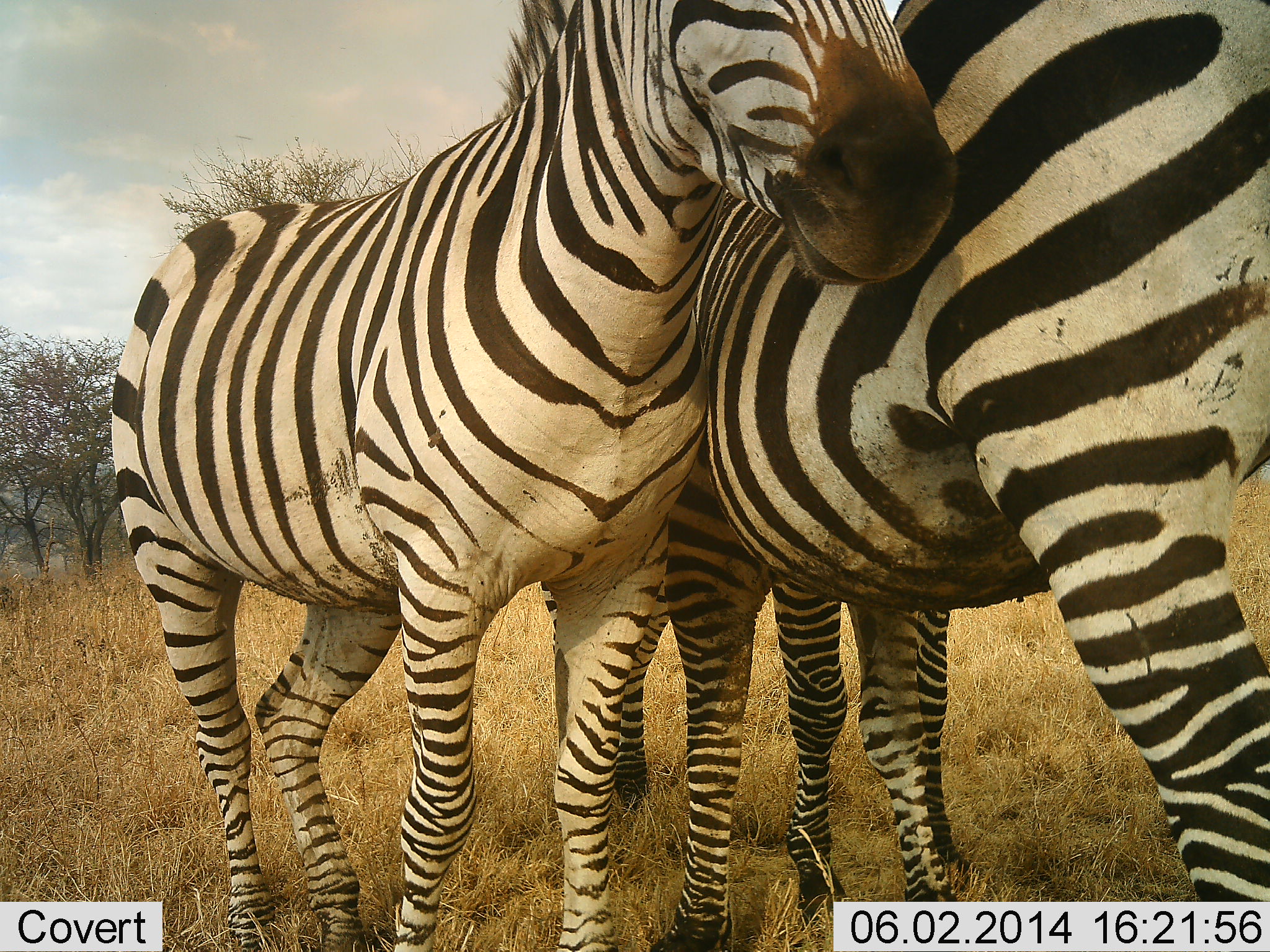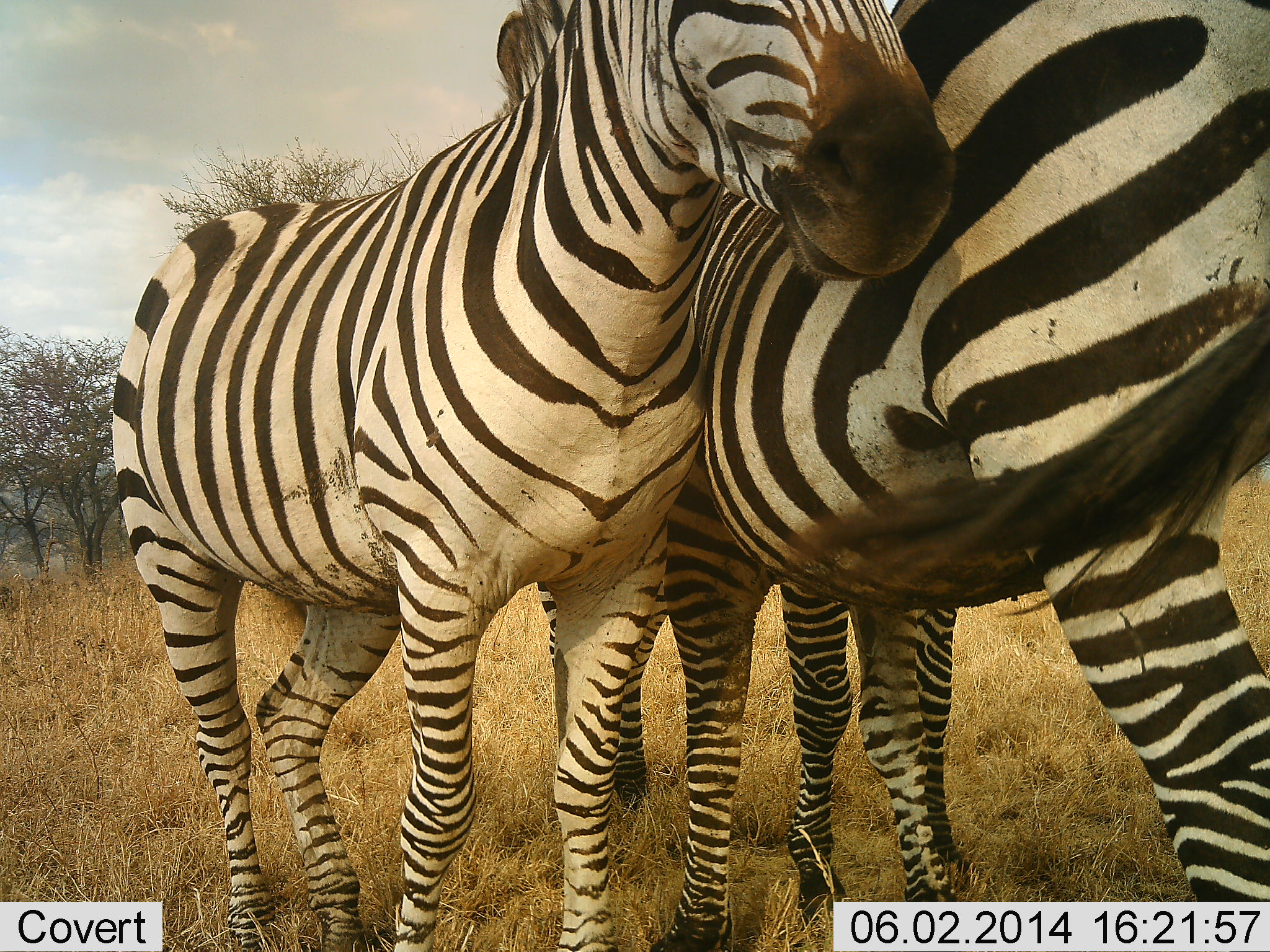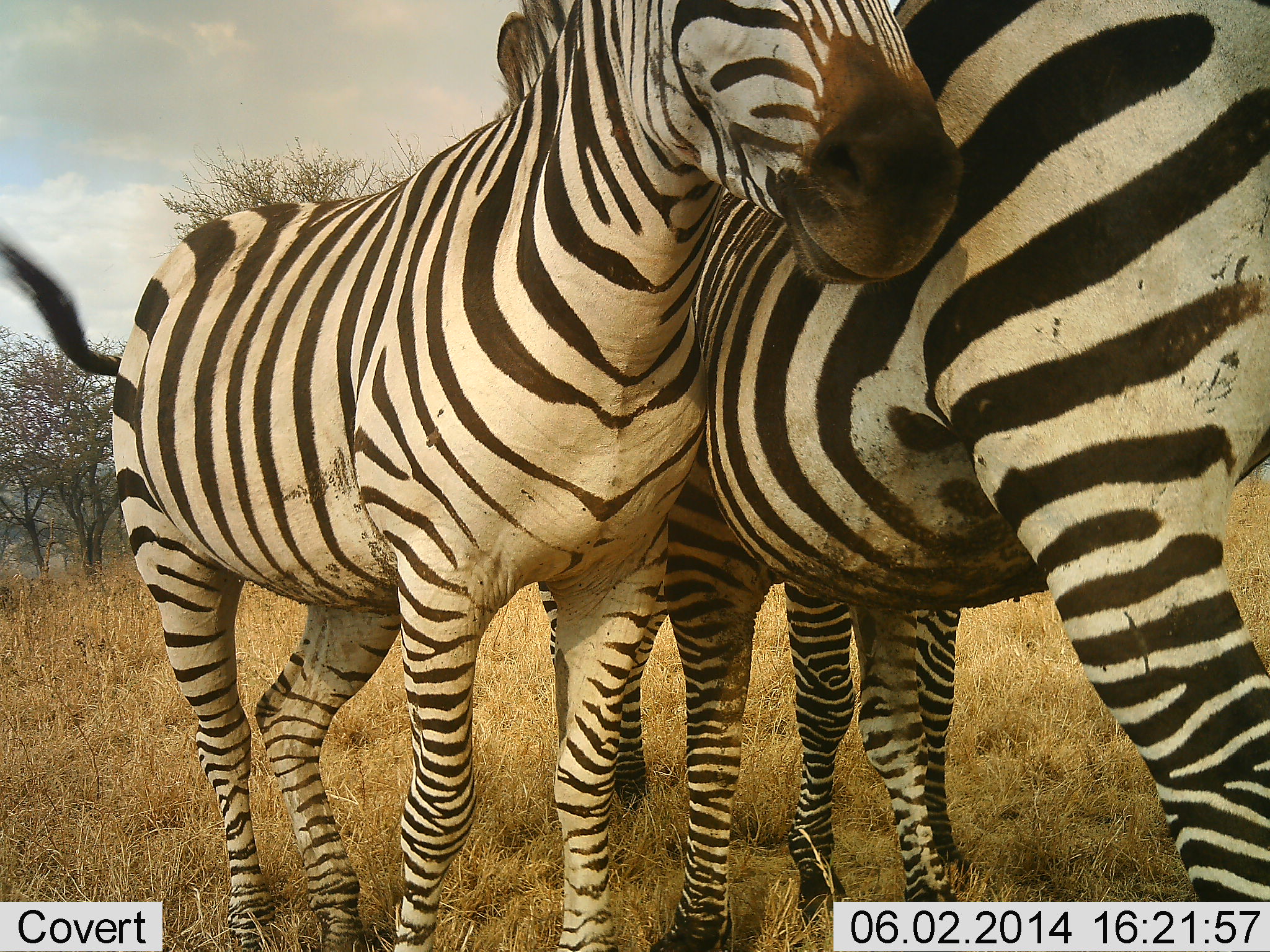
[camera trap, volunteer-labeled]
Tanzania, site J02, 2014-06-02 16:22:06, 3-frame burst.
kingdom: Animalia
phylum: Chordata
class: Mammalia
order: Perissodactyla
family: Equidae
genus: Equus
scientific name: Equus quagga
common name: plains zebra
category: zebra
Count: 3.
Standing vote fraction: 100%.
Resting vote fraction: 0%.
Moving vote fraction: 0%.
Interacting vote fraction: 30%.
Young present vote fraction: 10%.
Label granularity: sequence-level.